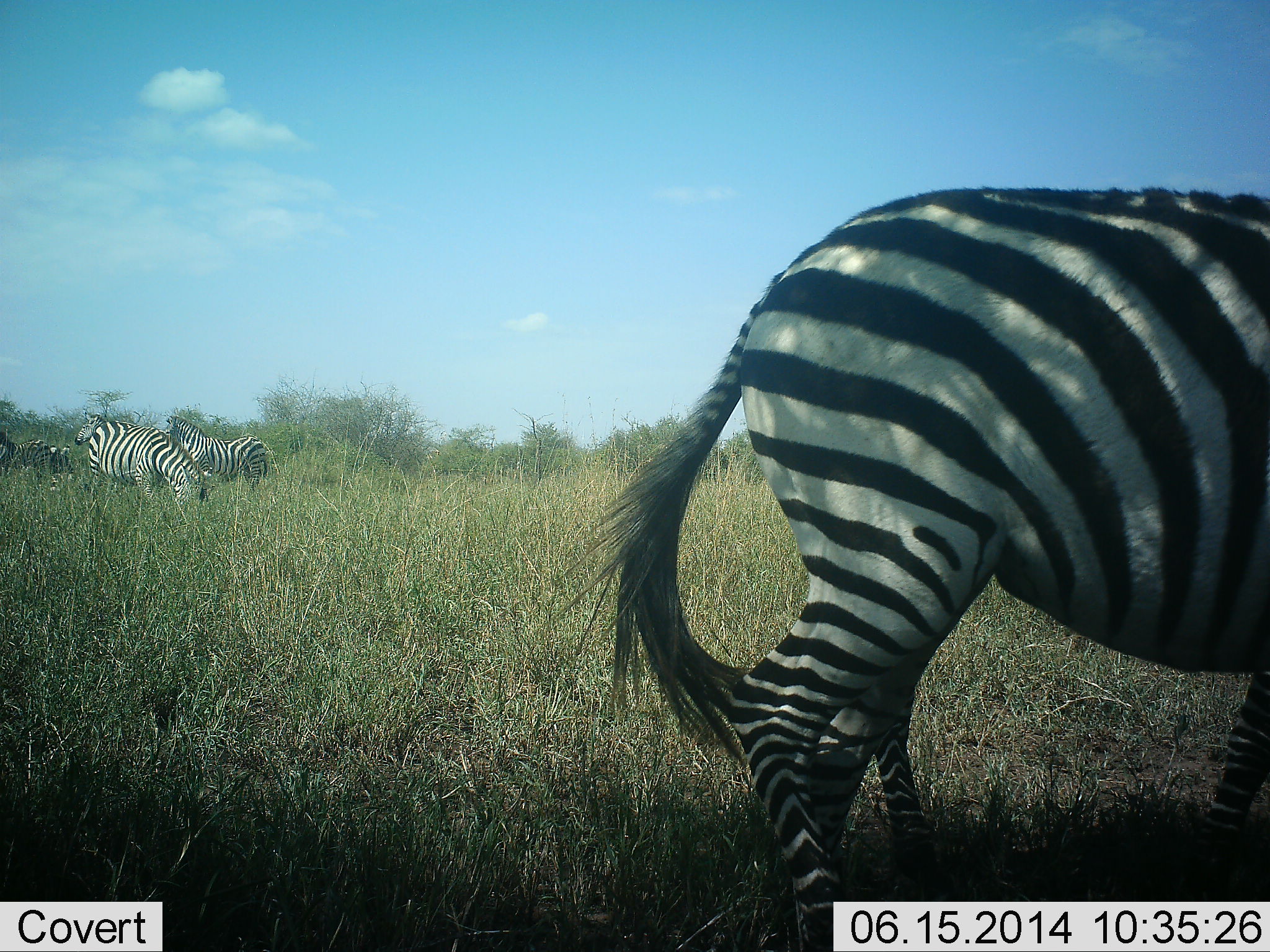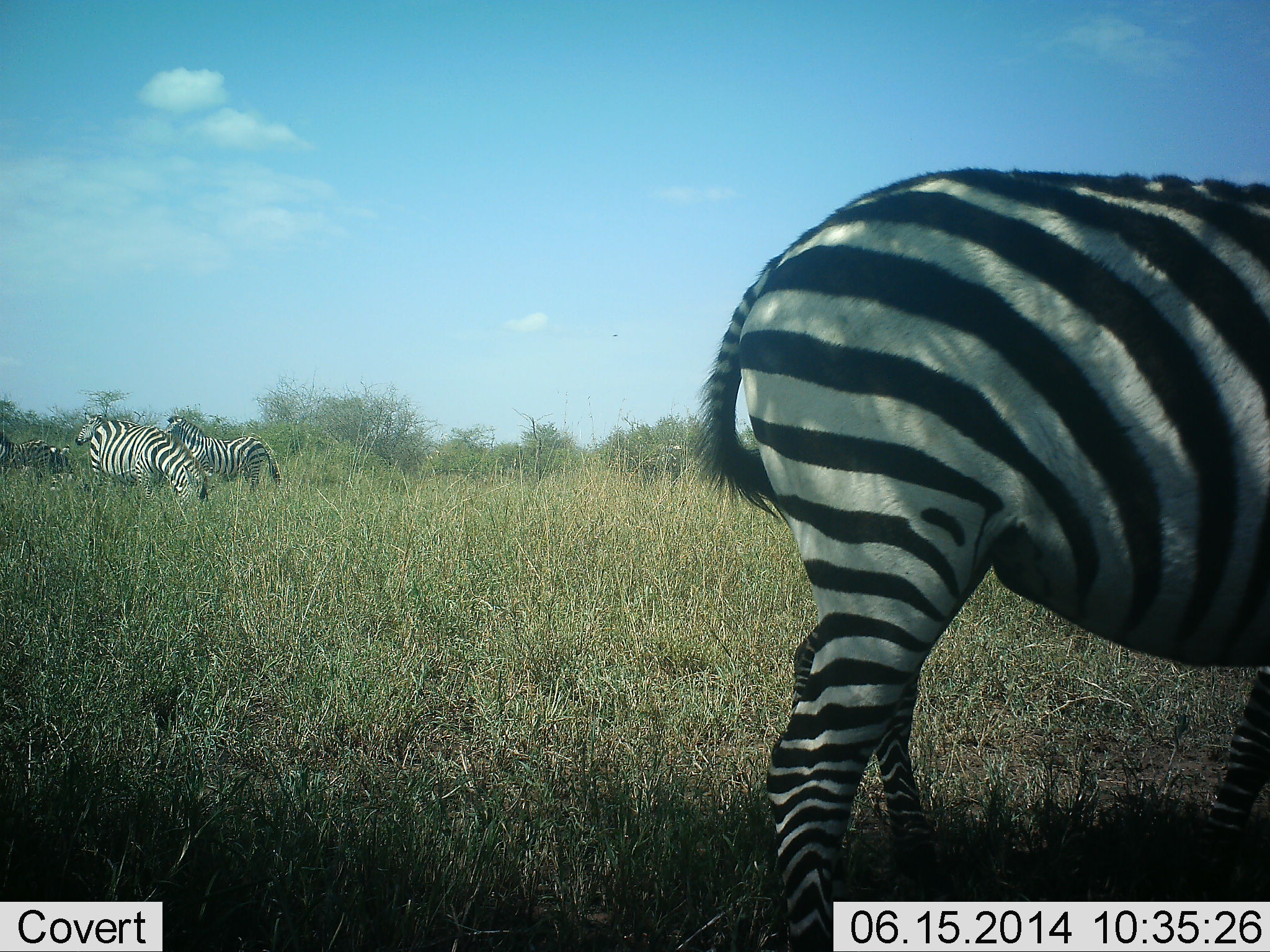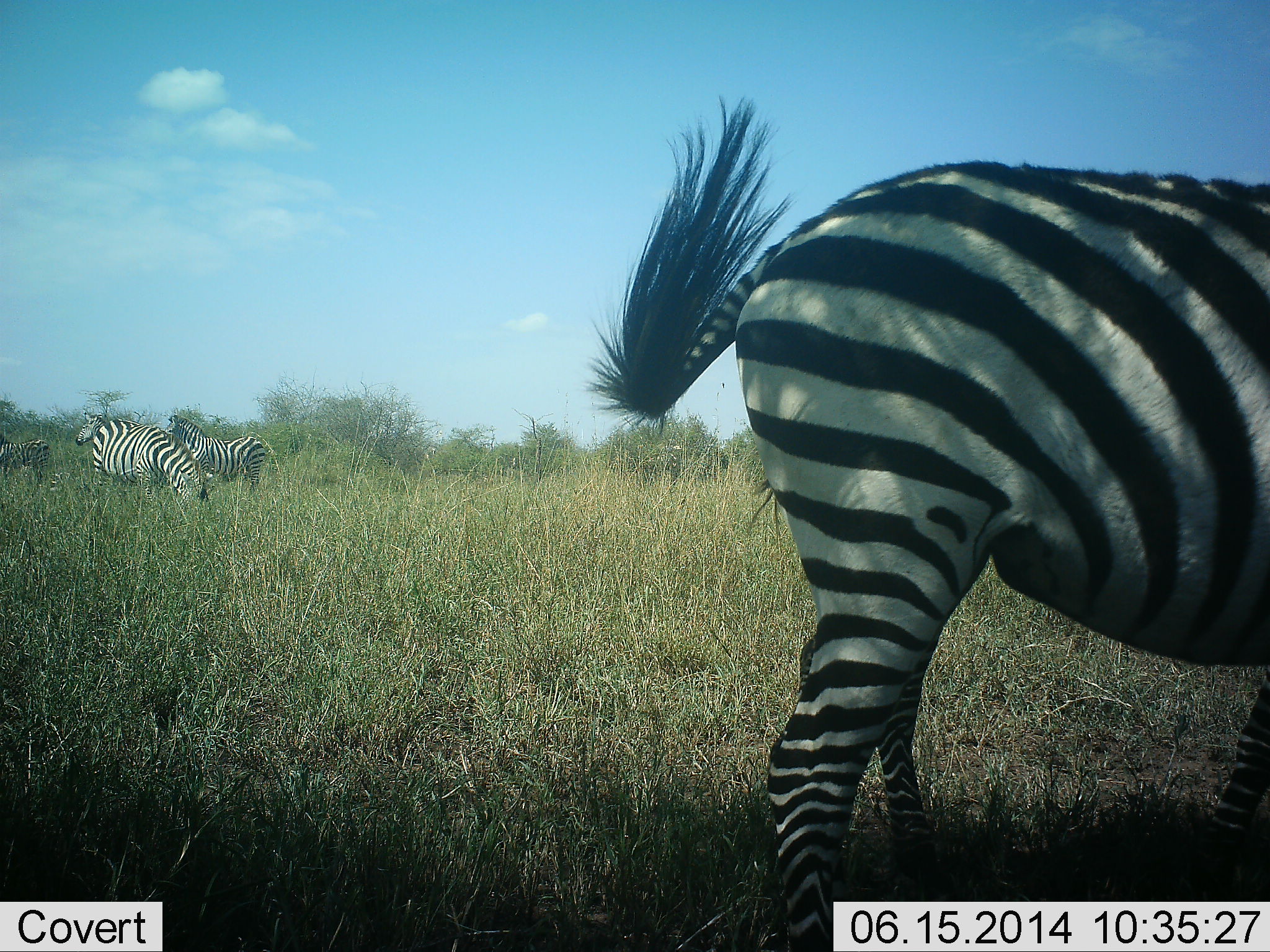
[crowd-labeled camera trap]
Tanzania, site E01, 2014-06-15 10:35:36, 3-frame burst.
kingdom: Animalia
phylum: Chordata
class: Mammalia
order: Perissodactyla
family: Equidae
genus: Equus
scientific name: Equus quagga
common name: plains zebra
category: zebra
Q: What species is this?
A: Zebra (plains zebra) (Equus quagga).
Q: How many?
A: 5.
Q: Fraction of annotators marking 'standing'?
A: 70%.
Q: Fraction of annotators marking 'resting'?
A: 0%.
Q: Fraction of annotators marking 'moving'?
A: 20%.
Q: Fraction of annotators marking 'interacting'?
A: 0%.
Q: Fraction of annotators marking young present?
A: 10%.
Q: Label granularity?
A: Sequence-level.